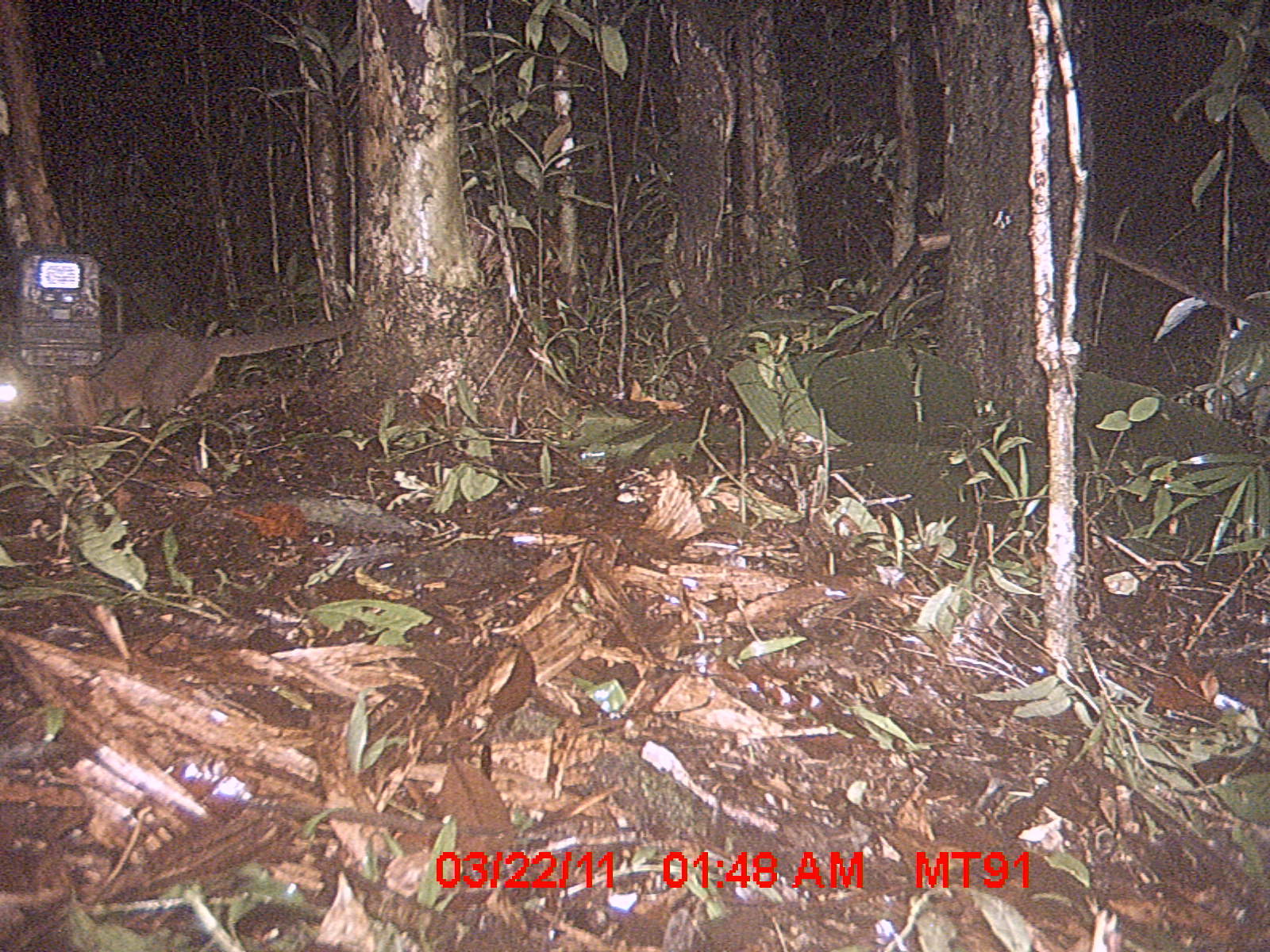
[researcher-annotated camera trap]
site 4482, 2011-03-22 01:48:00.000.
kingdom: Animalia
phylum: Chordata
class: Mammalia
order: Carnivora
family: Eupleridae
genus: Cryptoprocta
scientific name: Cryptoprocta ferox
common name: fossa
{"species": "Cryptoprocta ferox (fossa)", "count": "1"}